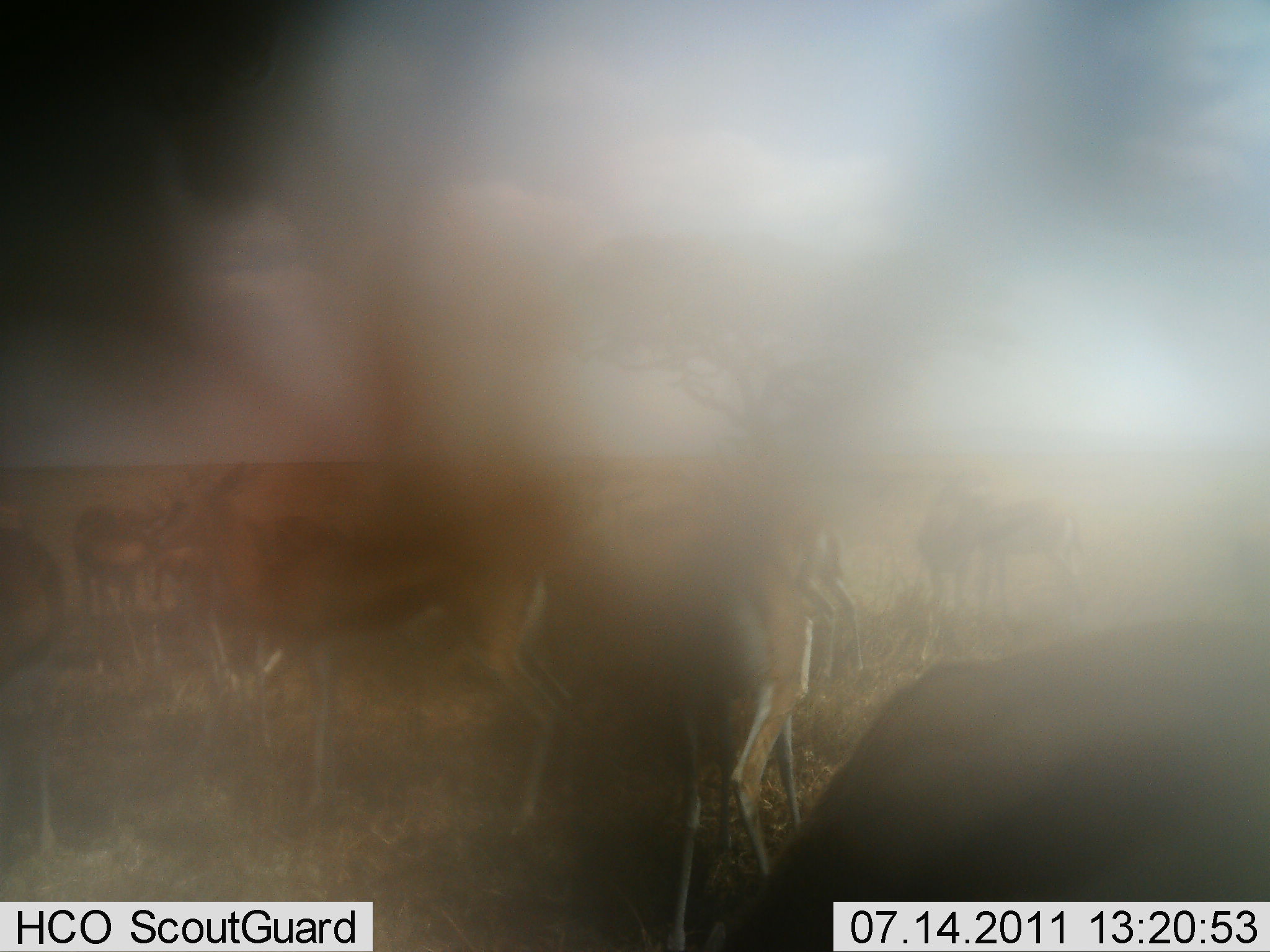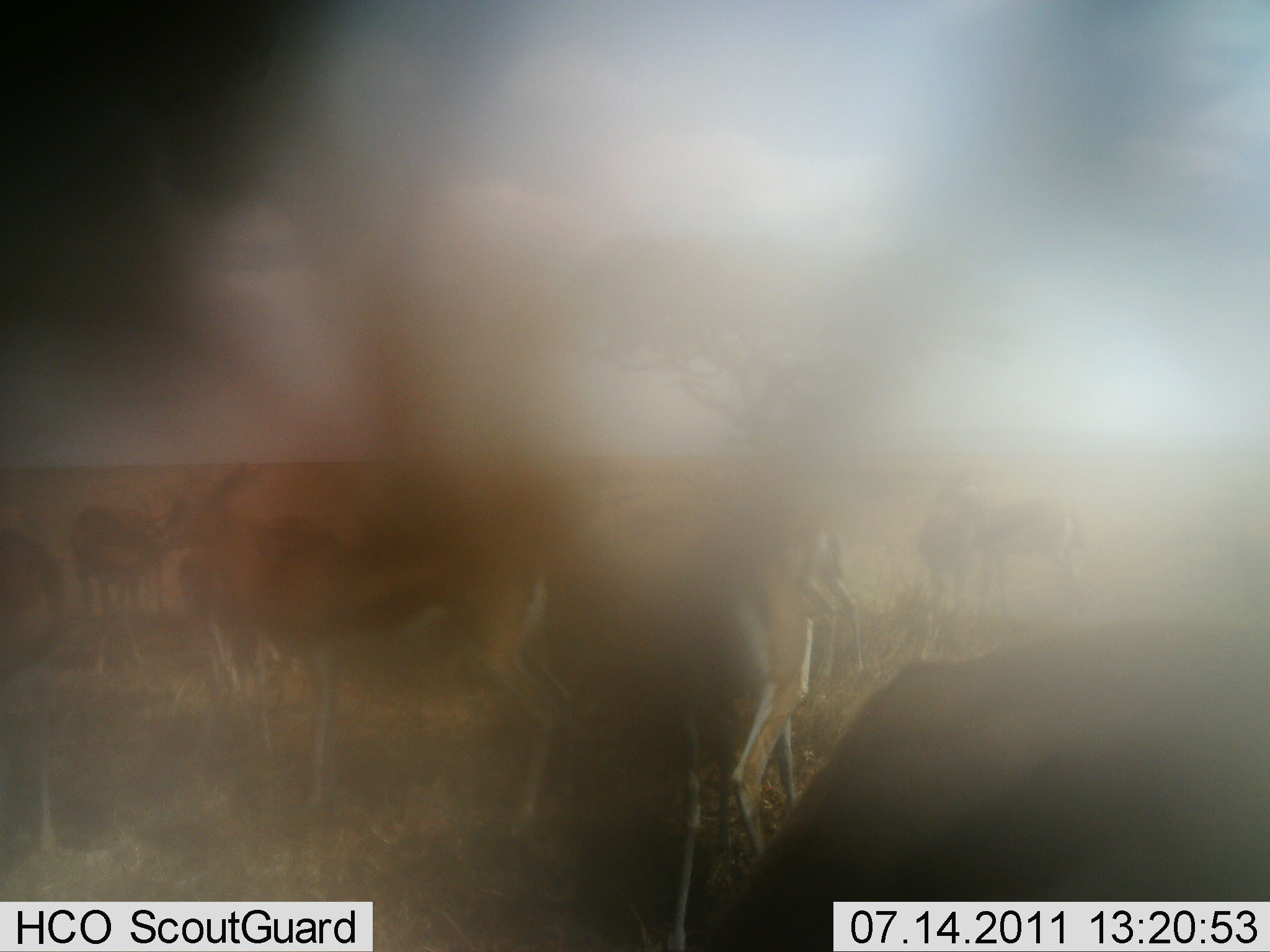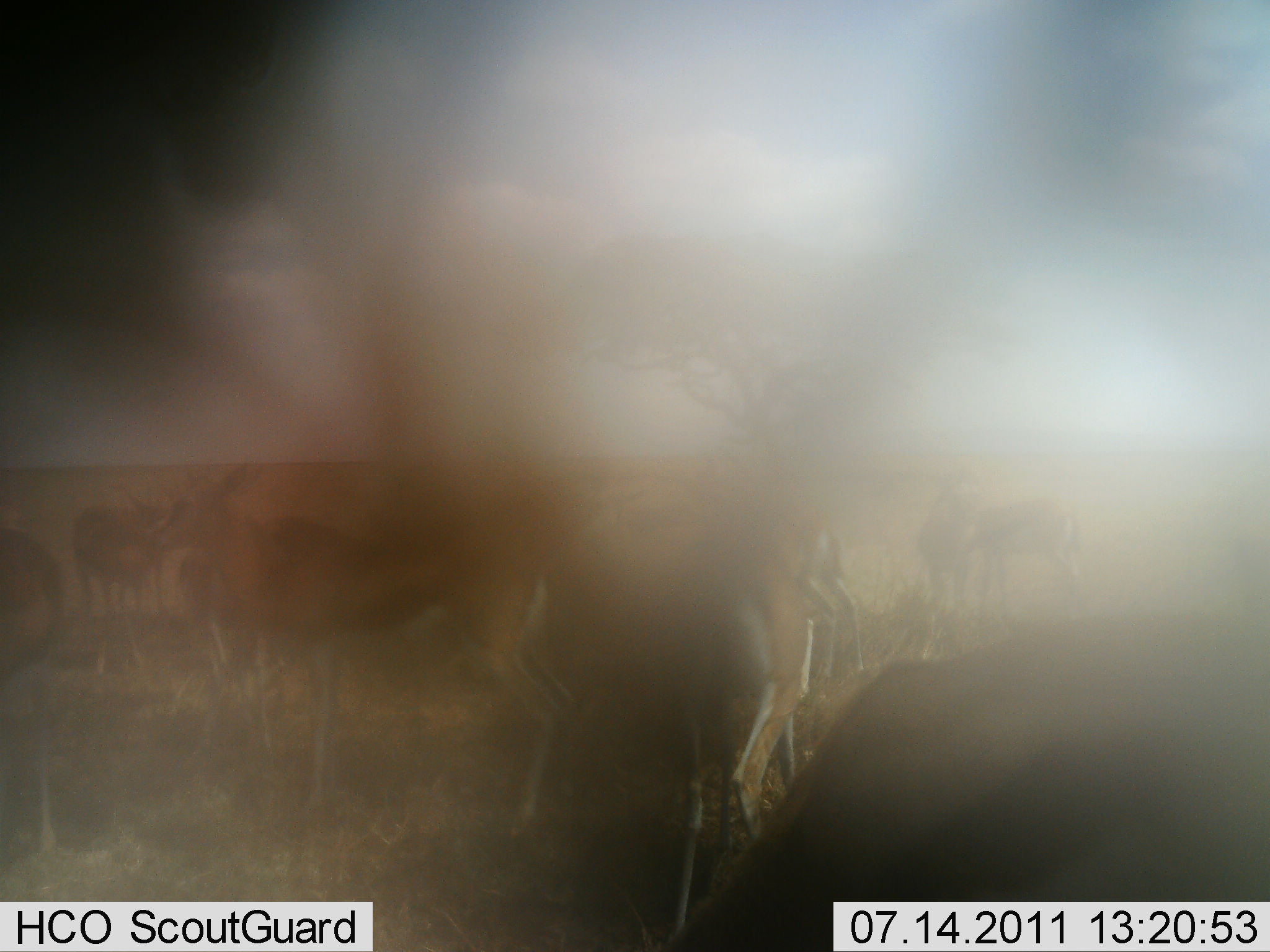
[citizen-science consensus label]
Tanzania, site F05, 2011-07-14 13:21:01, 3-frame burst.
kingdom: Animalia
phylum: Chordata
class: Mammalia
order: Artiodactyla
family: Bovidae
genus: Eudorcas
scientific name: Eudorcas thomsonii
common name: thomson's gazelle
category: gazellethomsons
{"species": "gazellethomsons (thomson's gazelle) (Eudorcas thomsonii)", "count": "10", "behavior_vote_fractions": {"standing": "60%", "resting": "0%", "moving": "0%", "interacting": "20%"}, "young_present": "0%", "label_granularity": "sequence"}